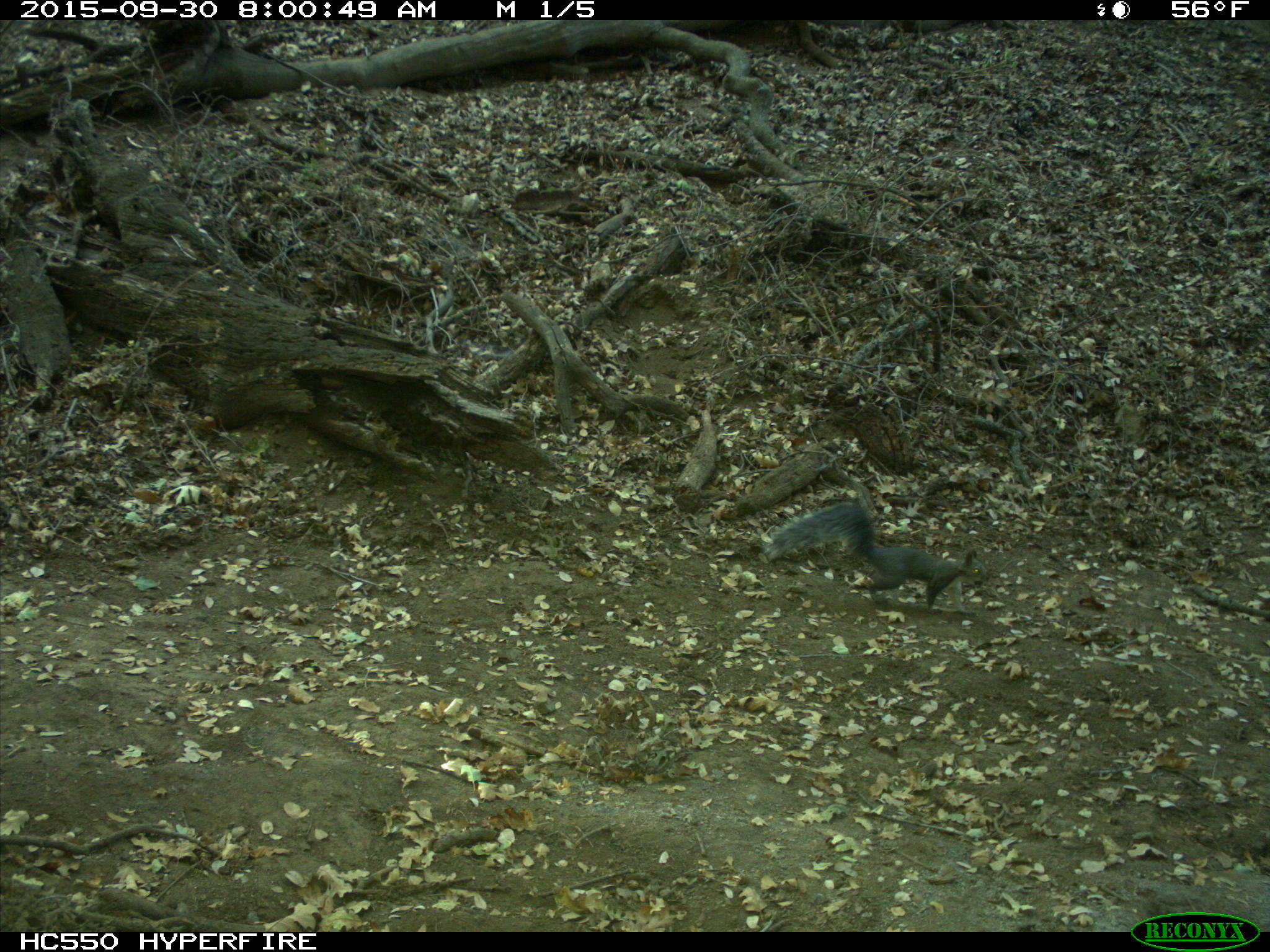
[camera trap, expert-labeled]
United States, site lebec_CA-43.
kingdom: Animalia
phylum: Chordata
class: Mammalia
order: Rodentia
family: Sciuridae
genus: Sciurus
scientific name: Sciurus carolinensis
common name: eastern gray squirrel